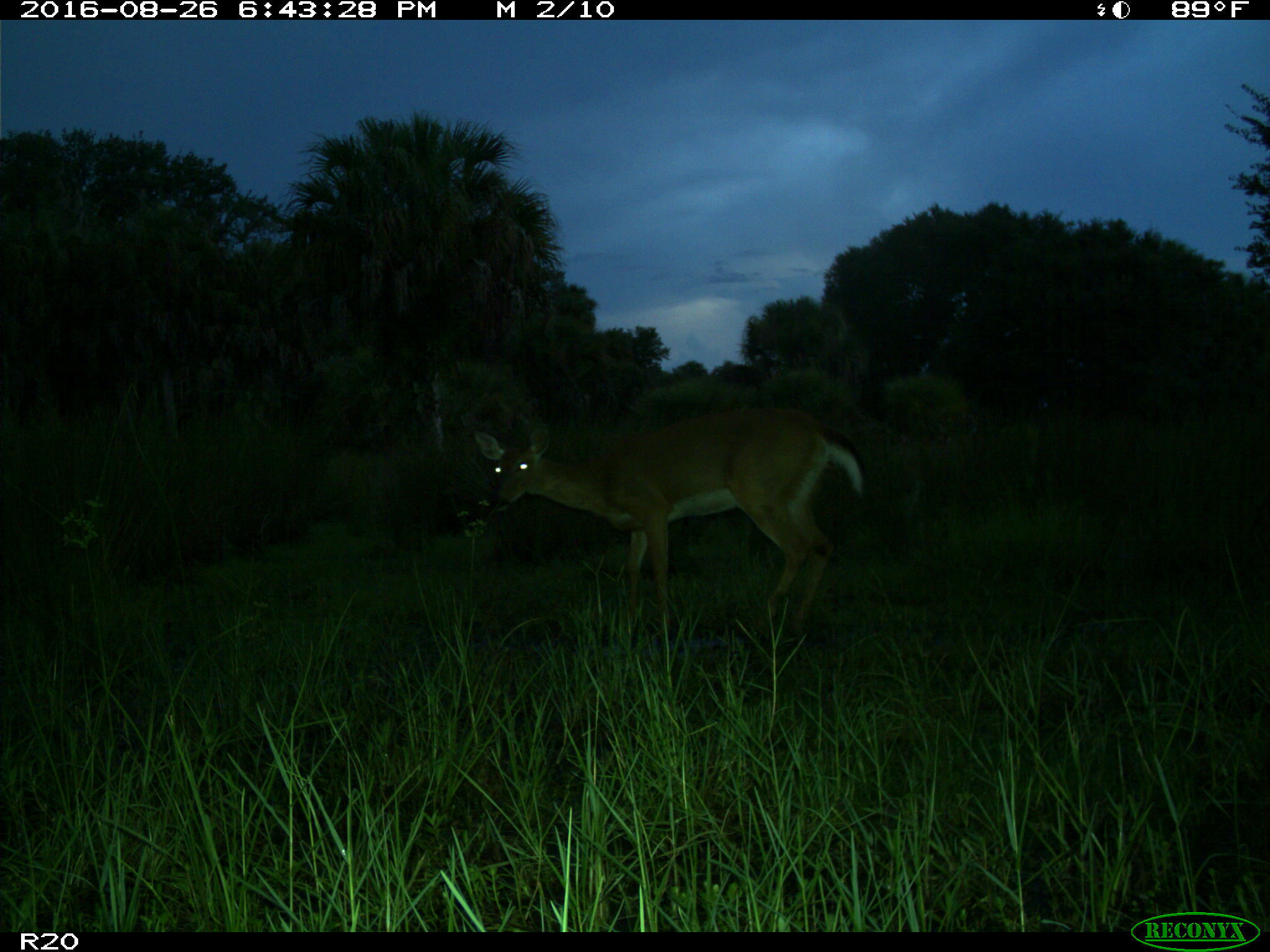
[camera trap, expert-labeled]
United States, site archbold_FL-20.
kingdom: Animalia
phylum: Chordata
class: Mammalia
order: Artiodactyla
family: Cervidae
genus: Odocoileus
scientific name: Odocoileus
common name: deer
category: unidentified deer